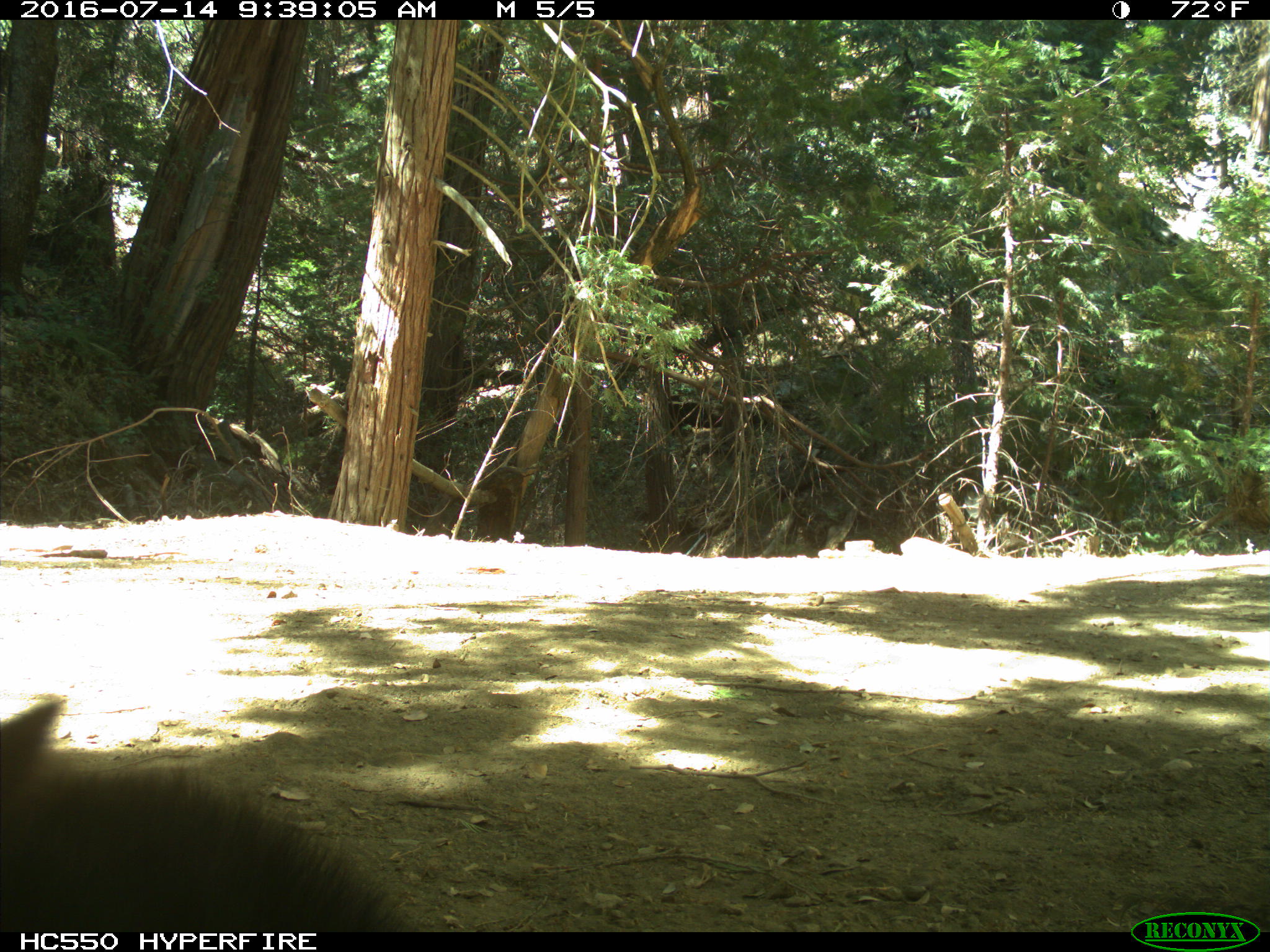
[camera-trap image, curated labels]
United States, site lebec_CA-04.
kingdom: Animalia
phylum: Chordata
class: Mammalia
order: Carnivora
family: Ursidae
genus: Ursus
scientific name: Ursus americanus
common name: american black bear